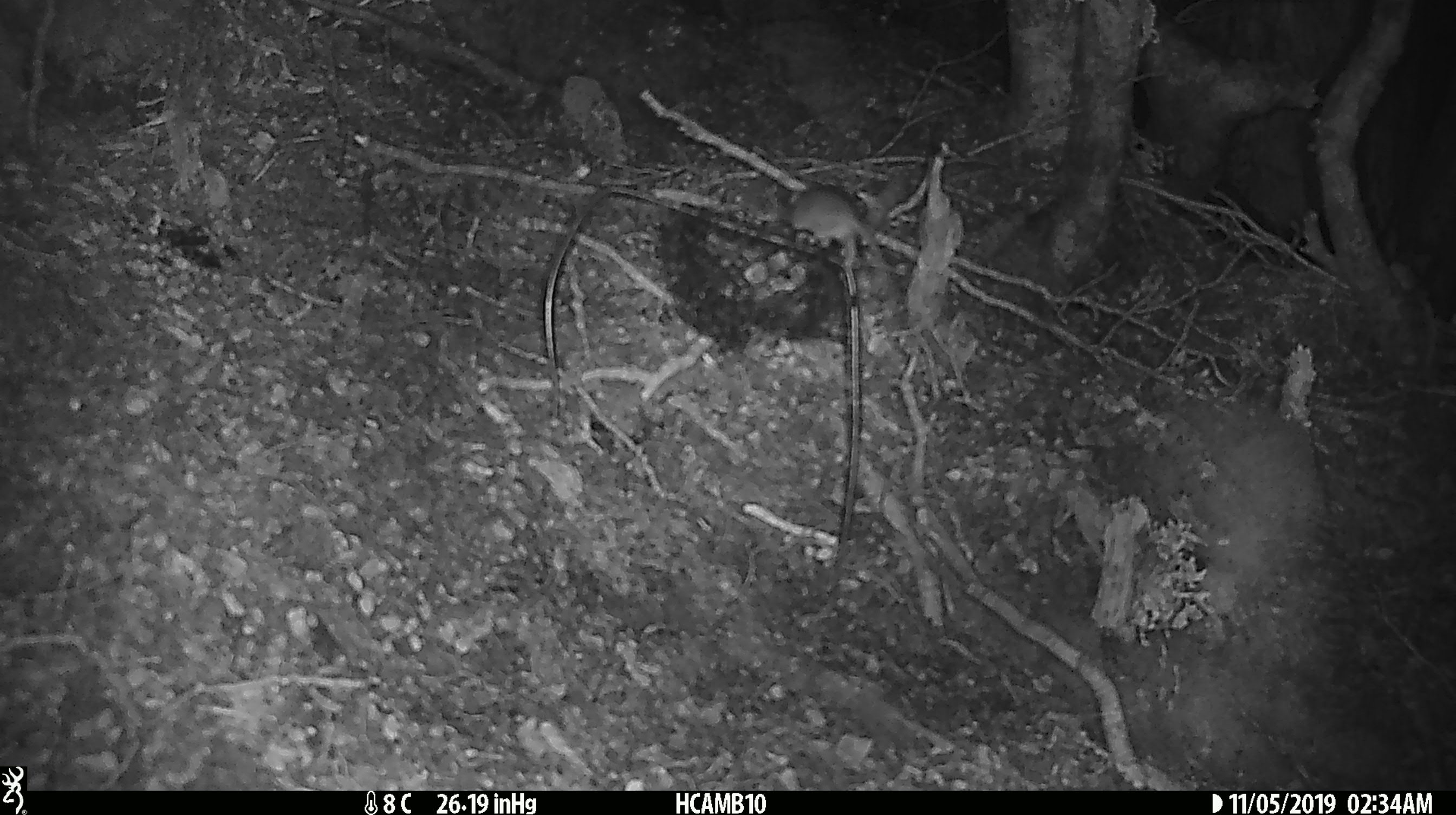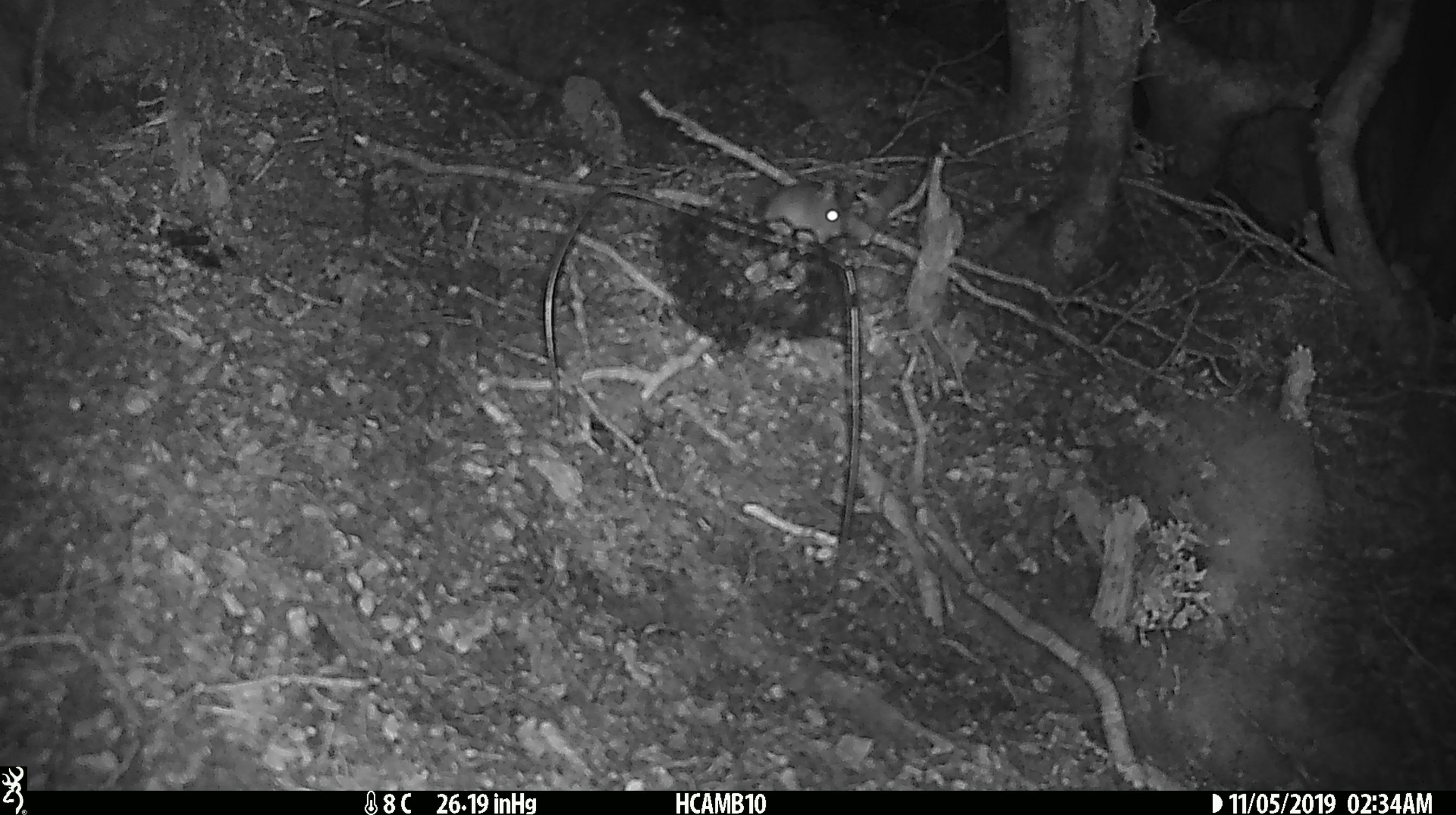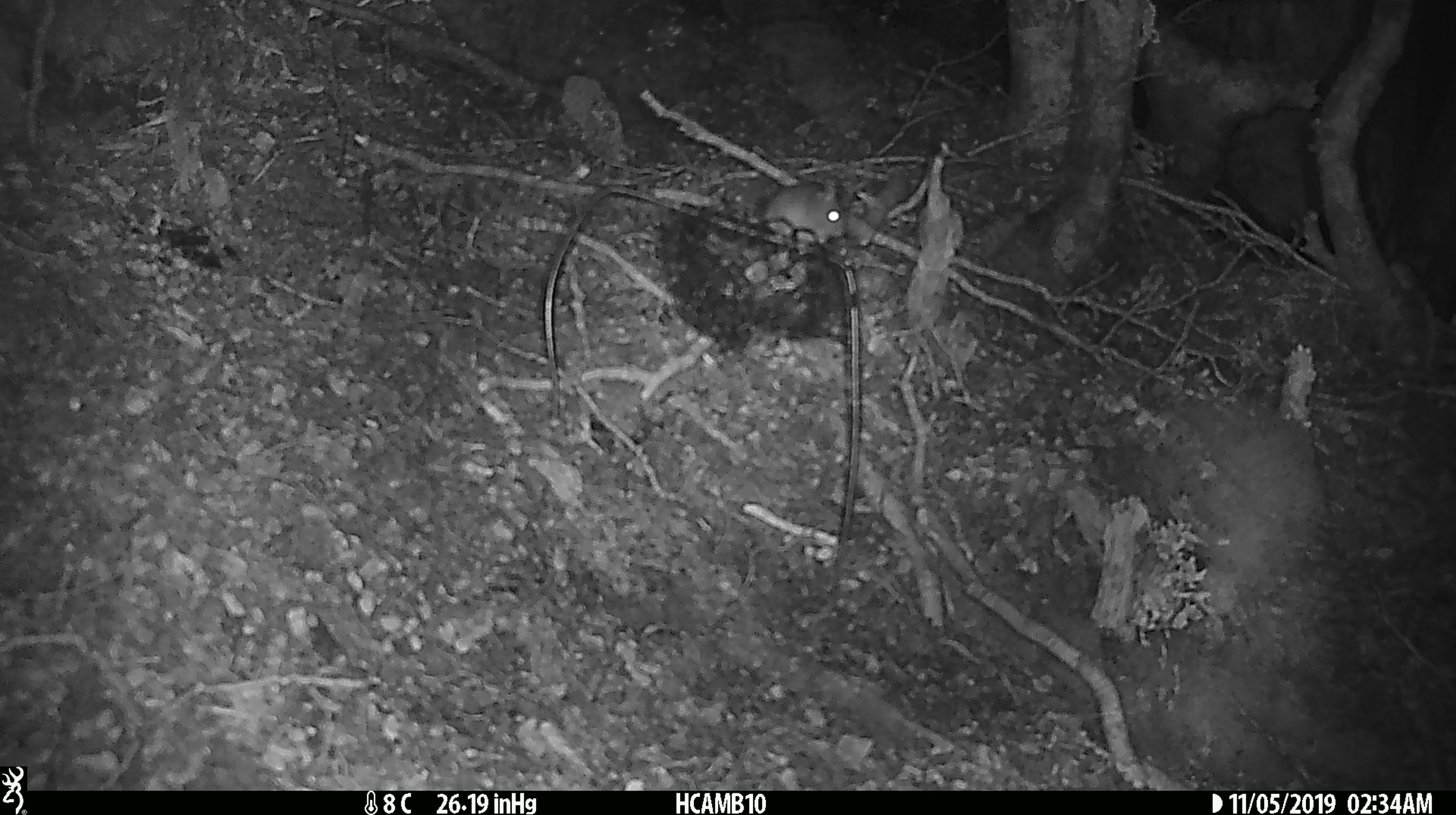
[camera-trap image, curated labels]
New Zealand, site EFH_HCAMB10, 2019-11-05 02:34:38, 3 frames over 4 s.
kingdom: Animalia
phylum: Chordata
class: Mammalia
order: Rodentia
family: Muridae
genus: Mus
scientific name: Mus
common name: mouse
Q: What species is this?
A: Mouse (Mus).